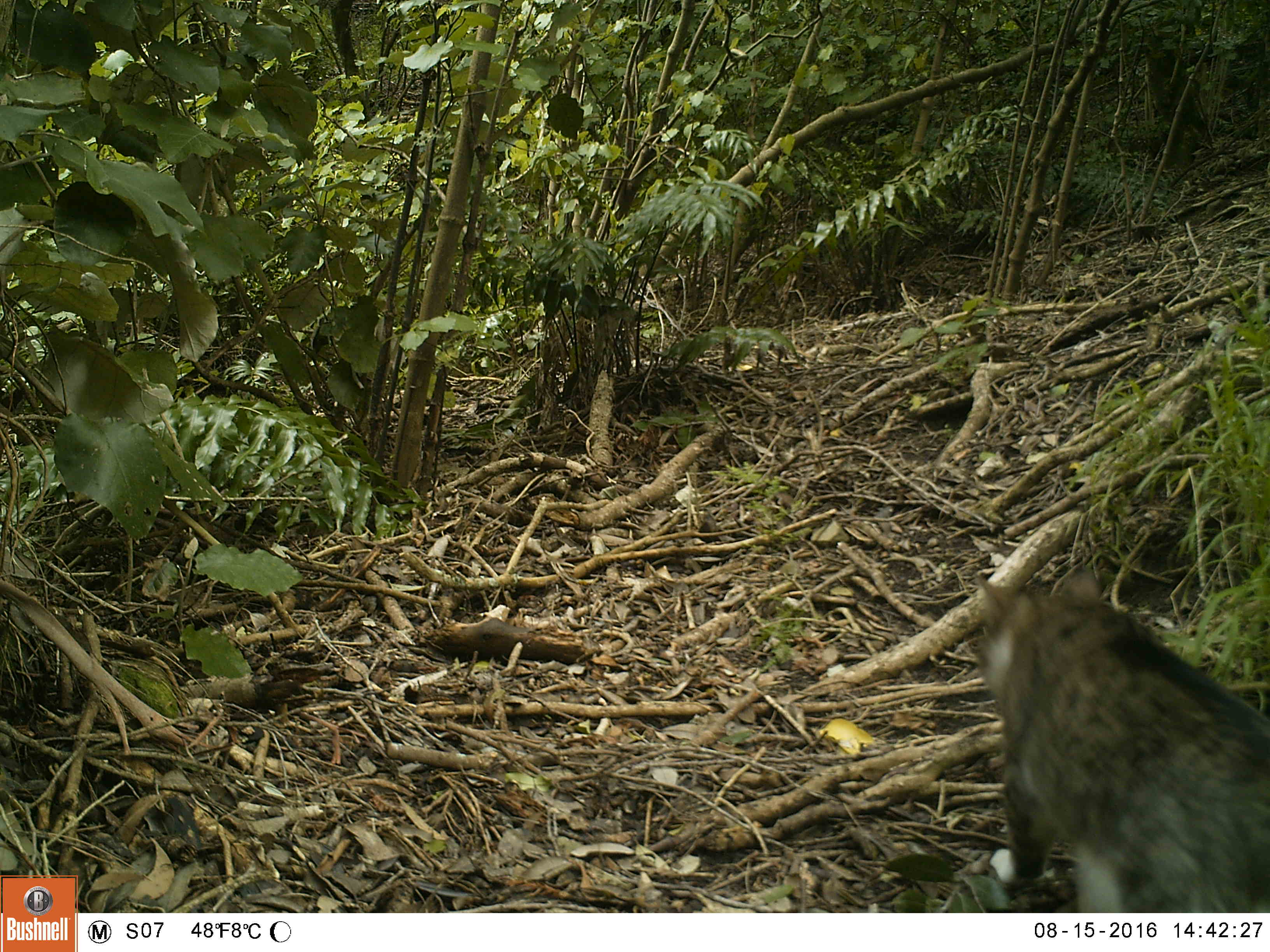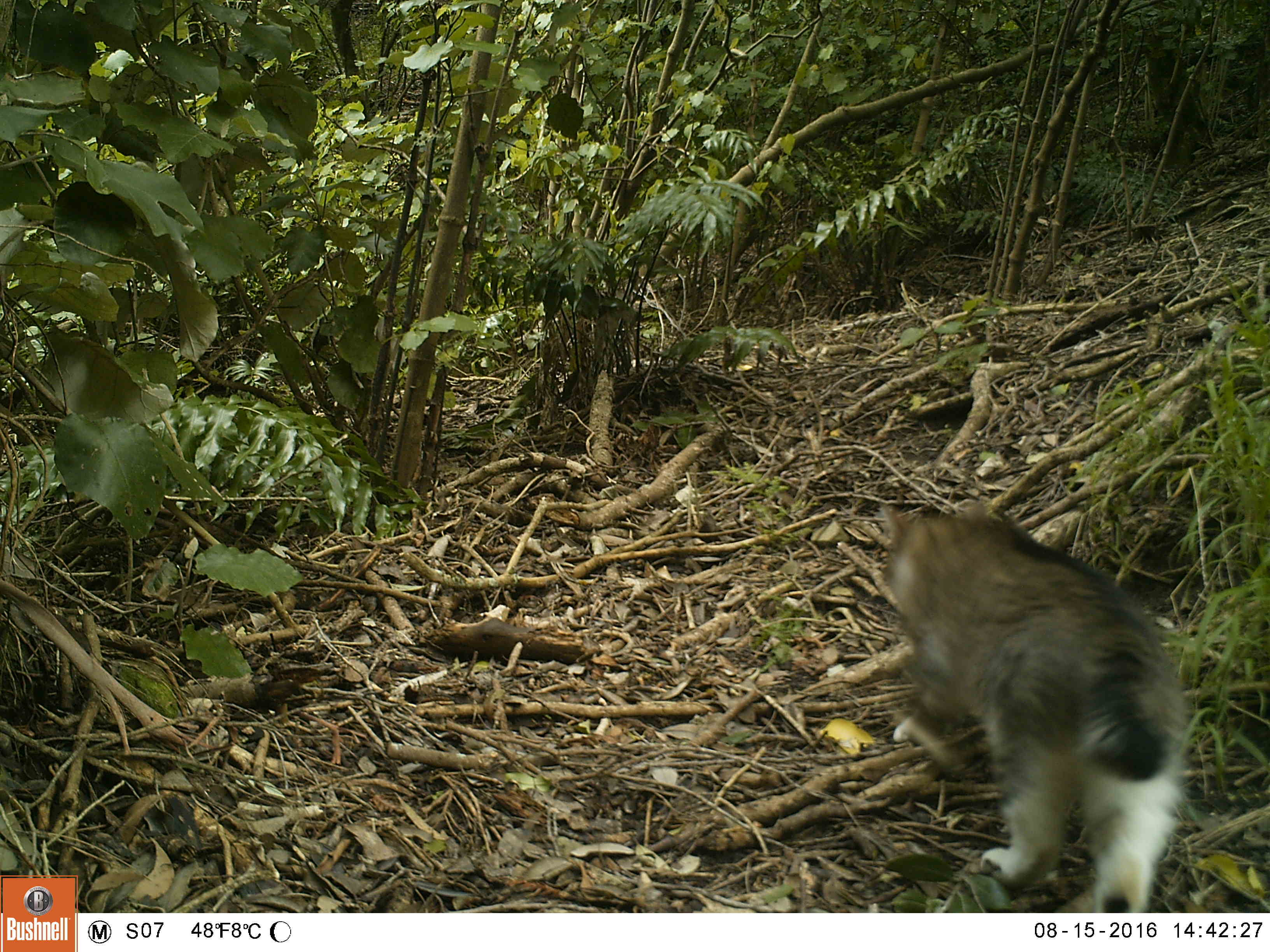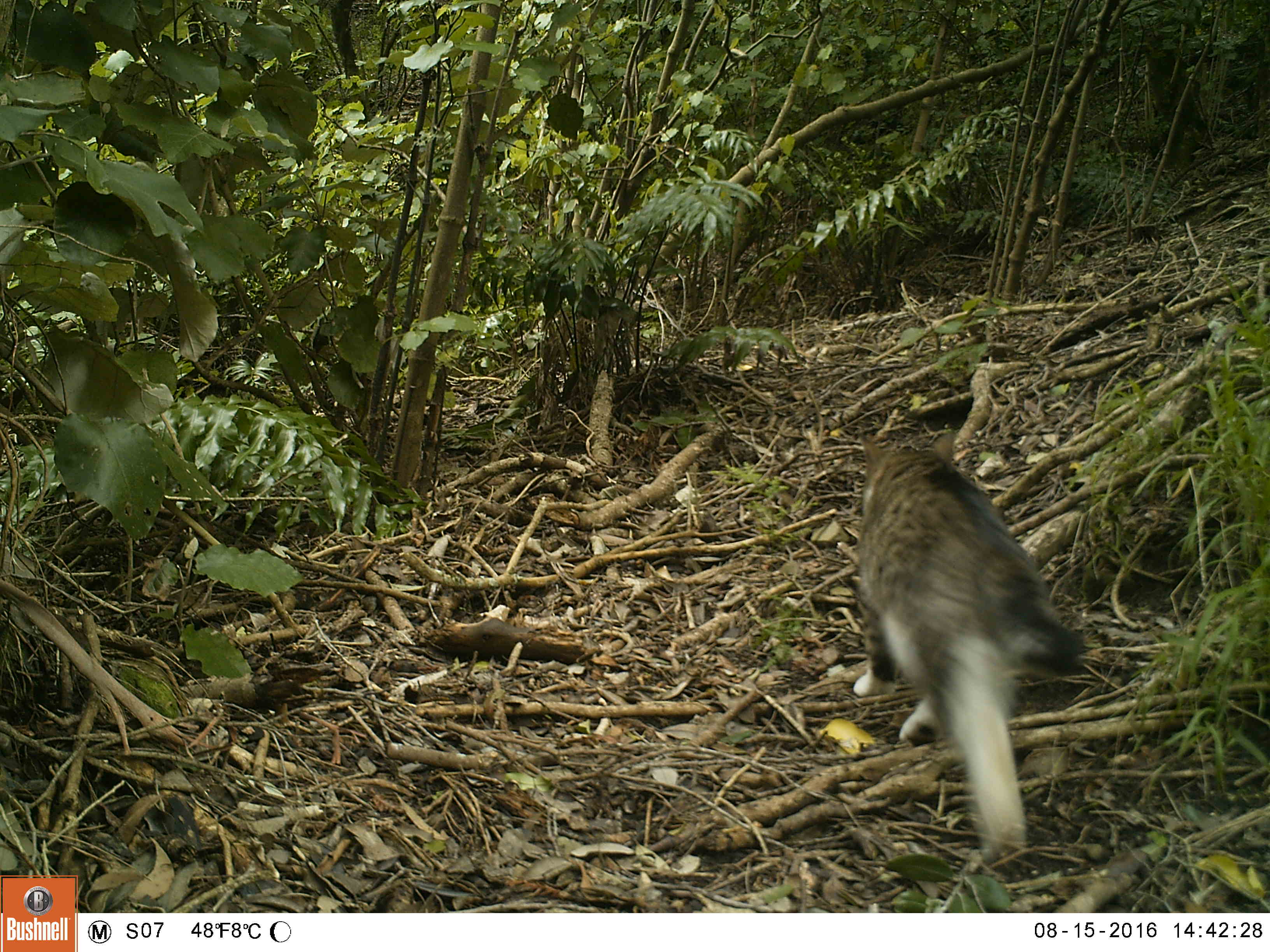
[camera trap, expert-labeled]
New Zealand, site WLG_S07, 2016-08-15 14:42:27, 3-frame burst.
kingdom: Animalia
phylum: Chordata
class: Mammalia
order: Carnivora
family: Felidae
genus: Felis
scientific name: Felis catus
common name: domestic cat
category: cat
Cat (domestic cat) (Felis catus).